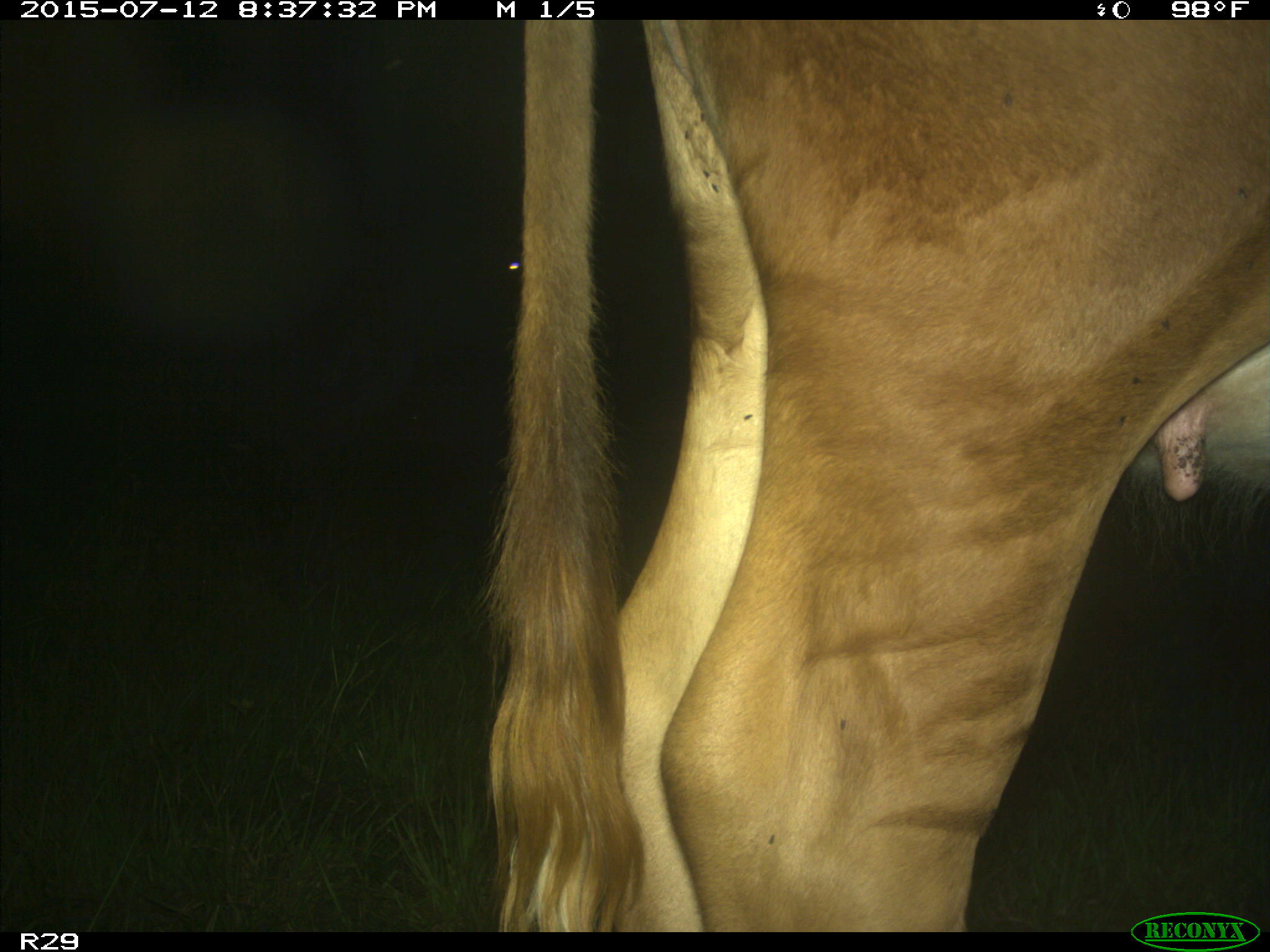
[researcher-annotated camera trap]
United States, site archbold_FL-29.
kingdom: Animalia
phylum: Chordata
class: Mammalia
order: Artiodactyla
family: Bovidae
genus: Bos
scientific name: Bos taurus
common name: domestic cow